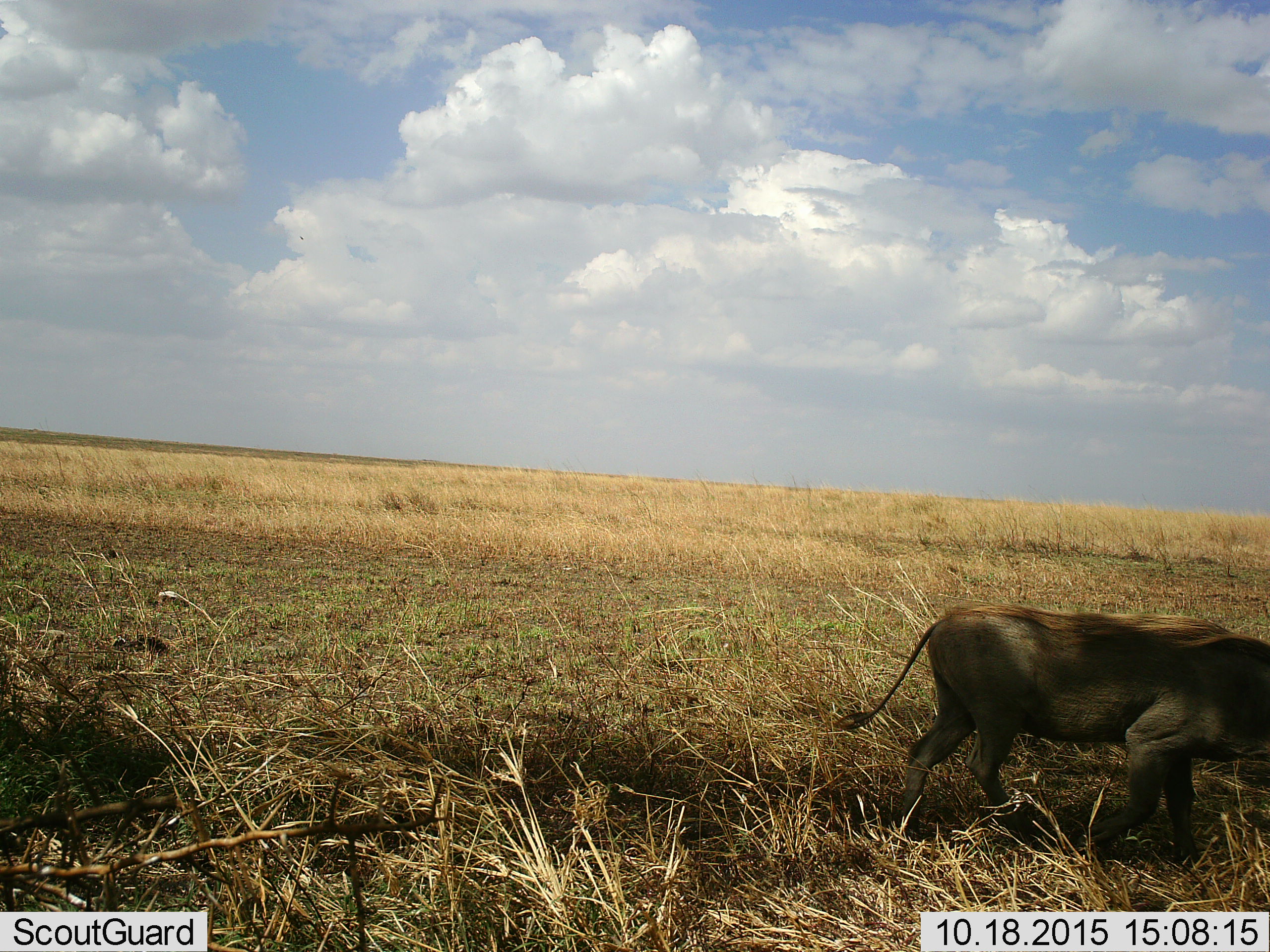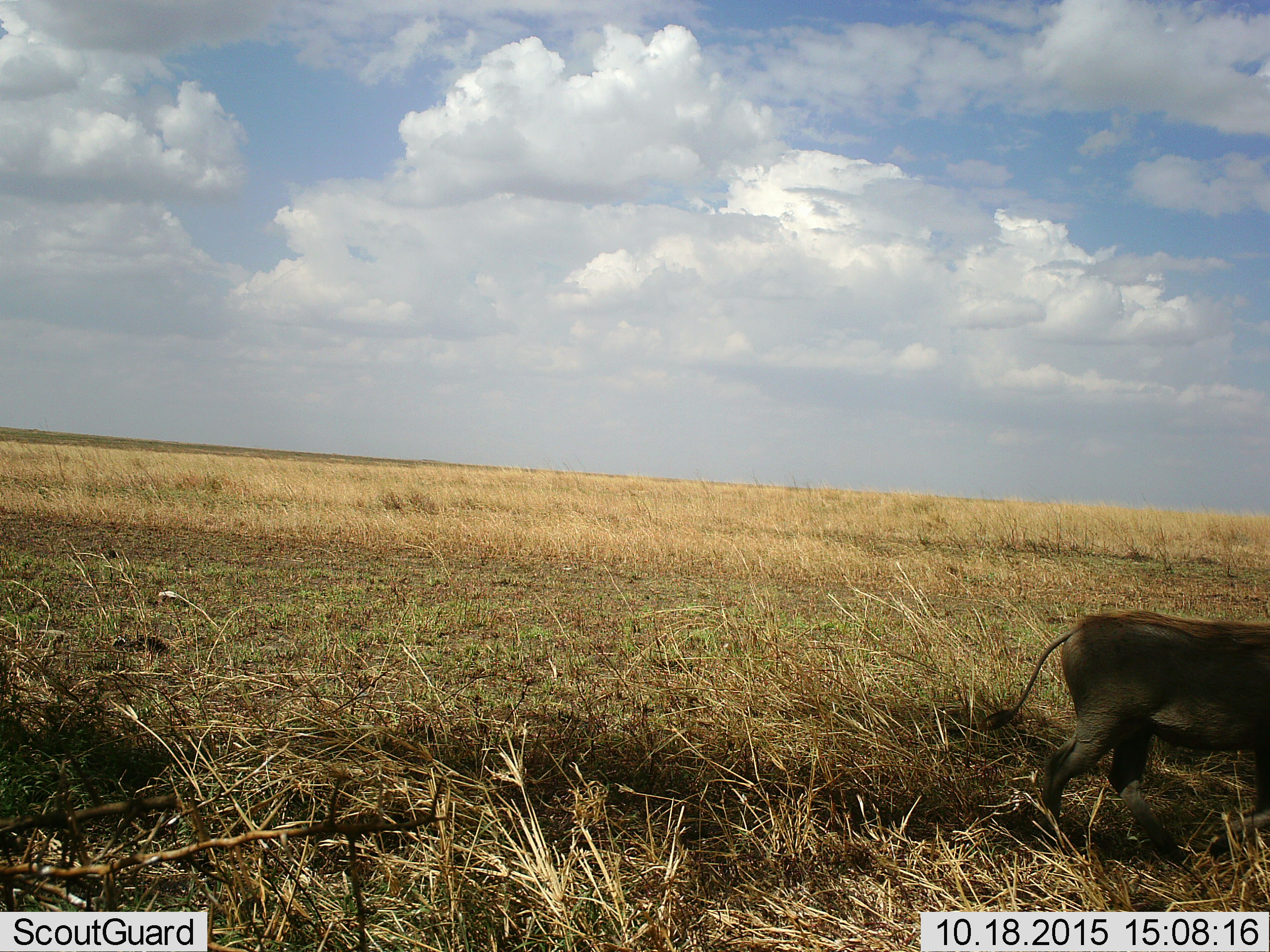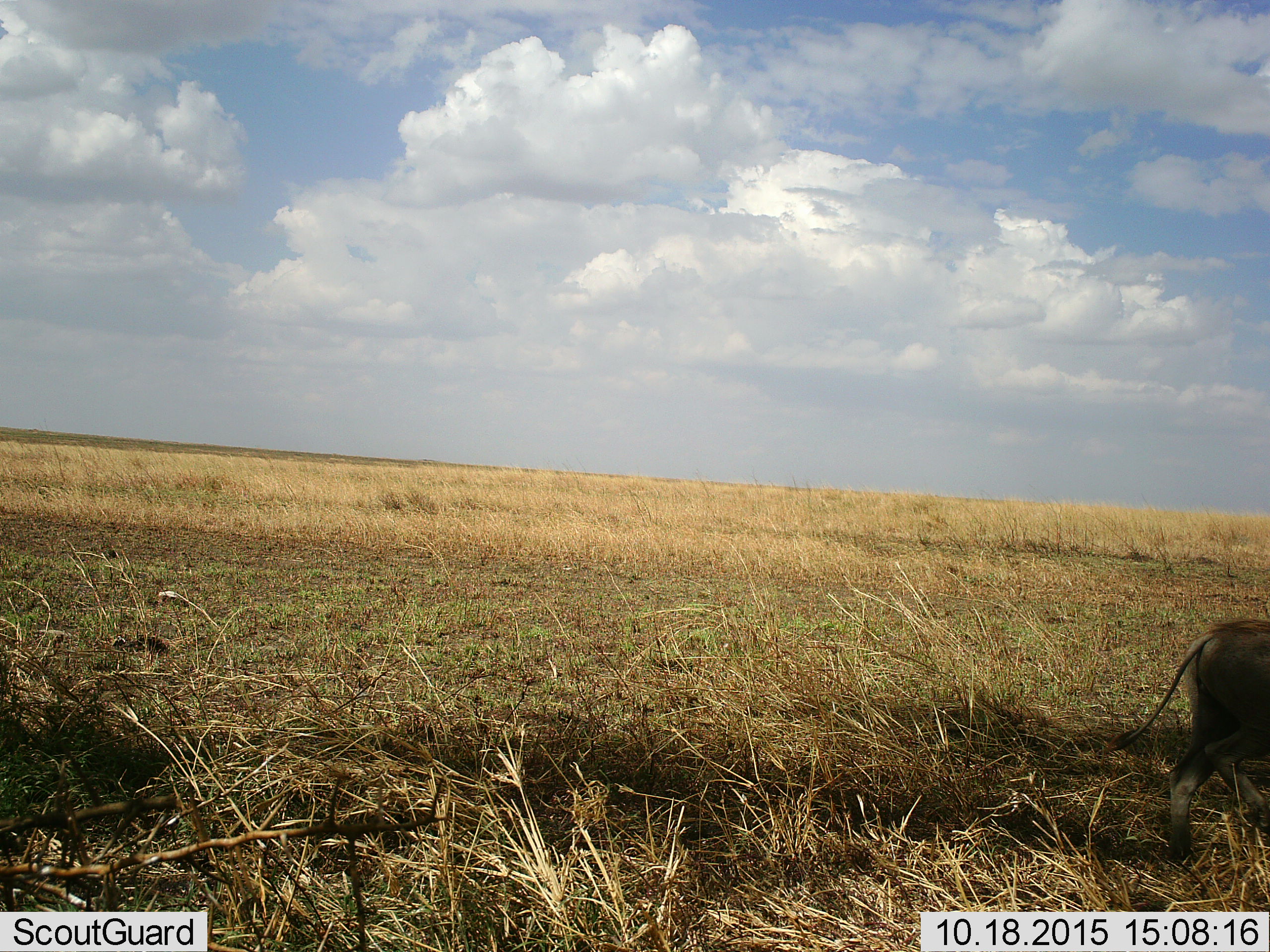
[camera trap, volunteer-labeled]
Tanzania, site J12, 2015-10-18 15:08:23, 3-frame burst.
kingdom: Animalia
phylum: Chordata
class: Mammalia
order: Artiodactyla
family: Suidae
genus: Phacochoerus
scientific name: Phacochoerus africanus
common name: warthog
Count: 1.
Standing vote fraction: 17%.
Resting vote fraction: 0%.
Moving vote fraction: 100%.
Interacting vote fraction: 0%.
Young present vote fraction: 0%.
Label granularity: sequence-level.